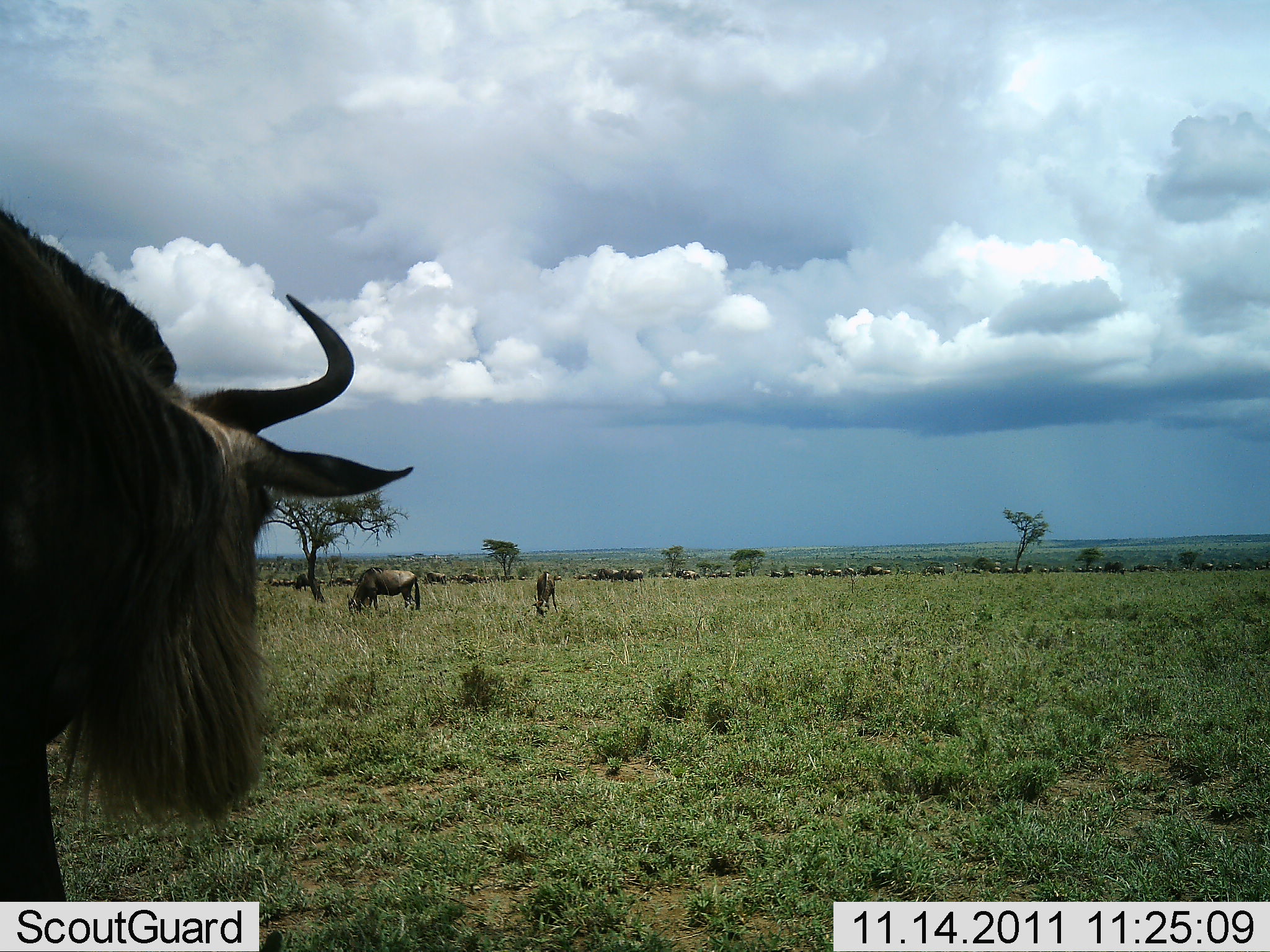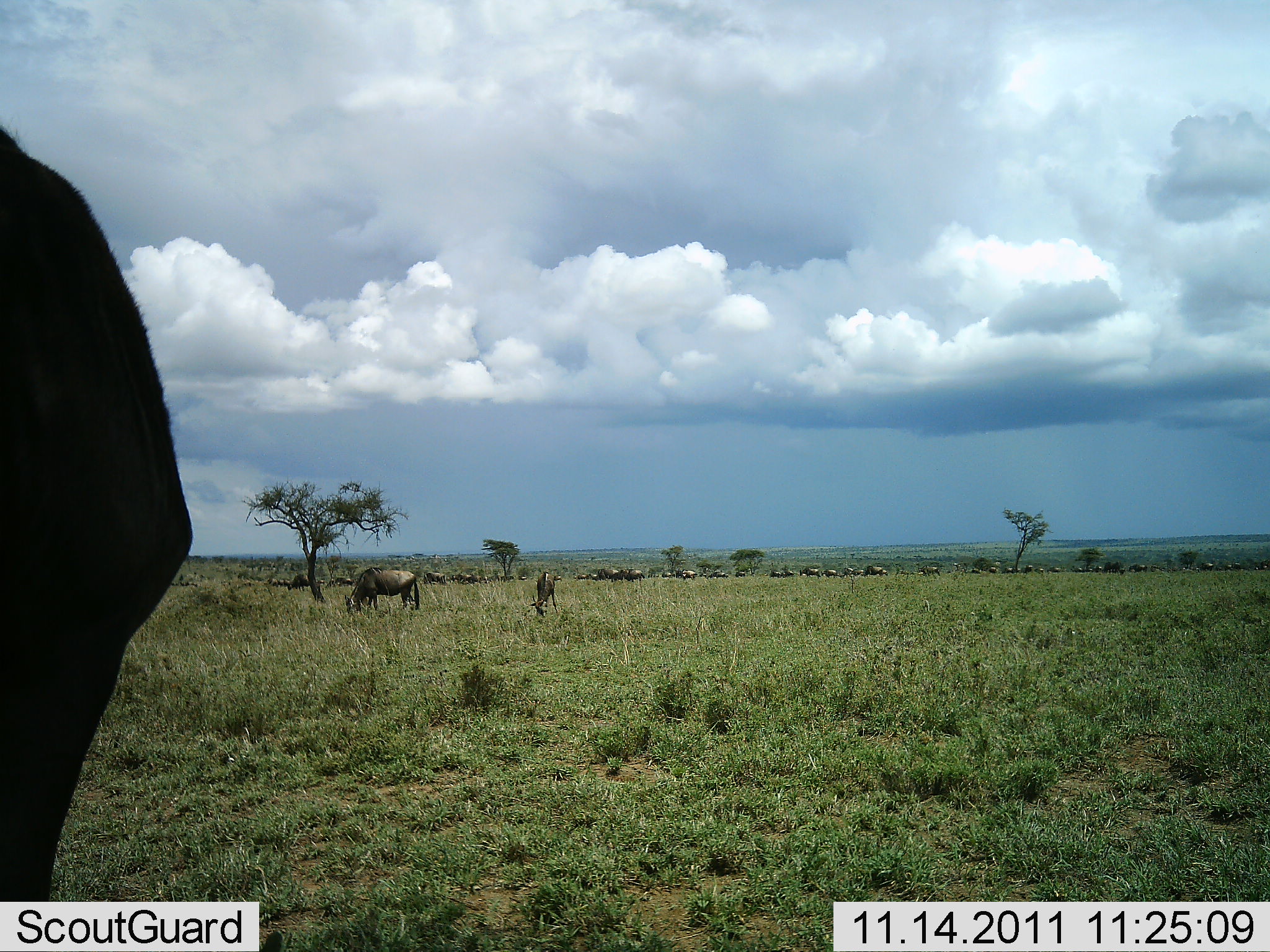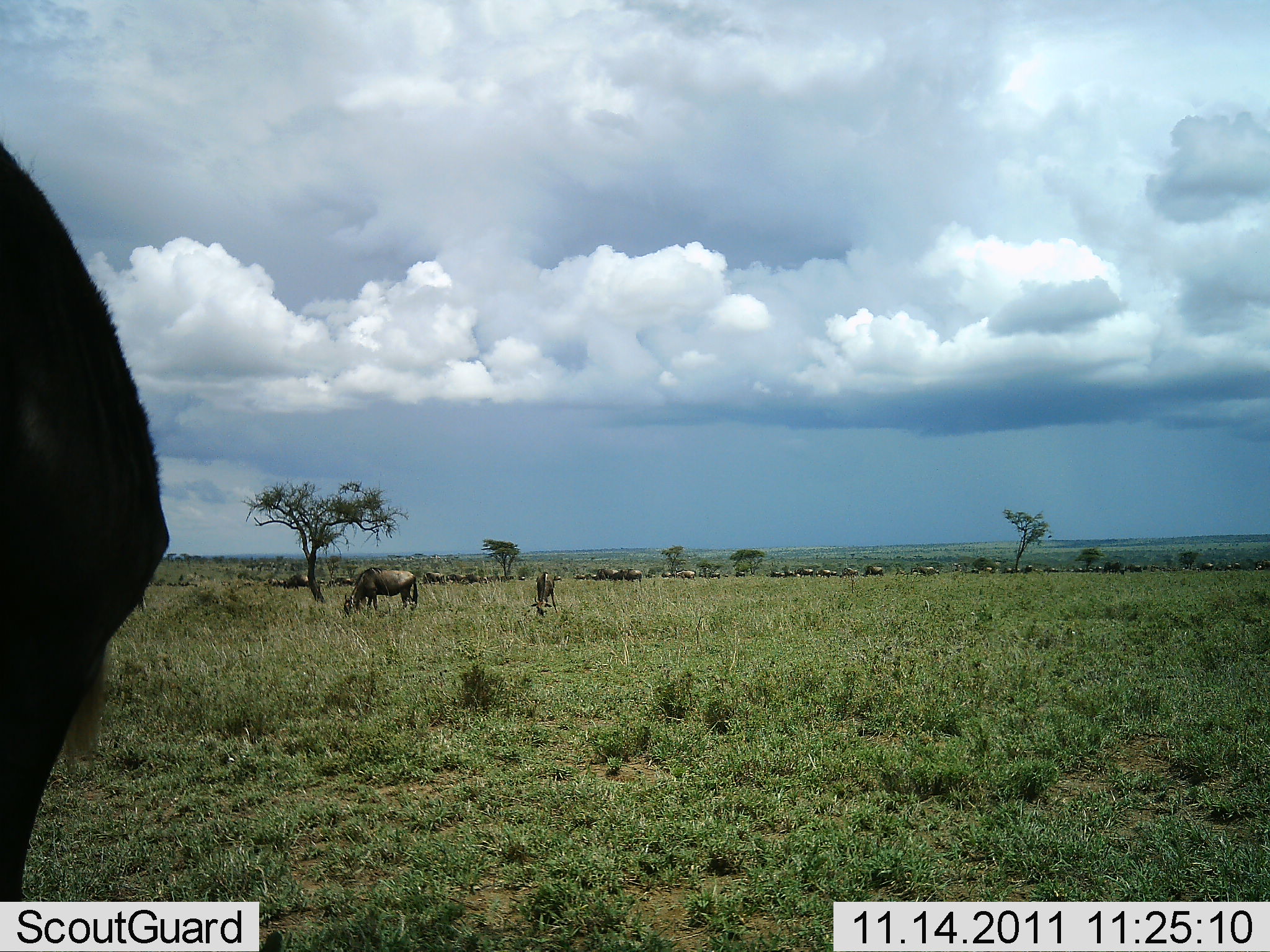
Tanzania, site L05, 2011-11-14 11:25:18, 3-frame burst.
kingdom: Animalia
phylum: Chordata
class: Mammalia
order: Artiodactyla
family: Bovidae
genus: Connochaetes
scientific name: Connochaetes taurinus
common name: blue wildebeest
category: wildebeest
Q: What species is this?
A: Wildebeest (blue wildebeest) (Connochaetes taurinus).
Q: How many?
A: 11-50.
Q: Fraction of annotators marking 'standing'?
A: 47%.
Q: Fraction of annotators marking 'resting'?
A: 0%.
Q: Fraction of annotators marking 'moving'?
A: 53%.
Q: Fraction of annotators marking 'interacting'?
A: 0%.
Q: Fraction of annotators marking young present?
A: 0%.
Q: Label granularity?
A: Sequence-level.